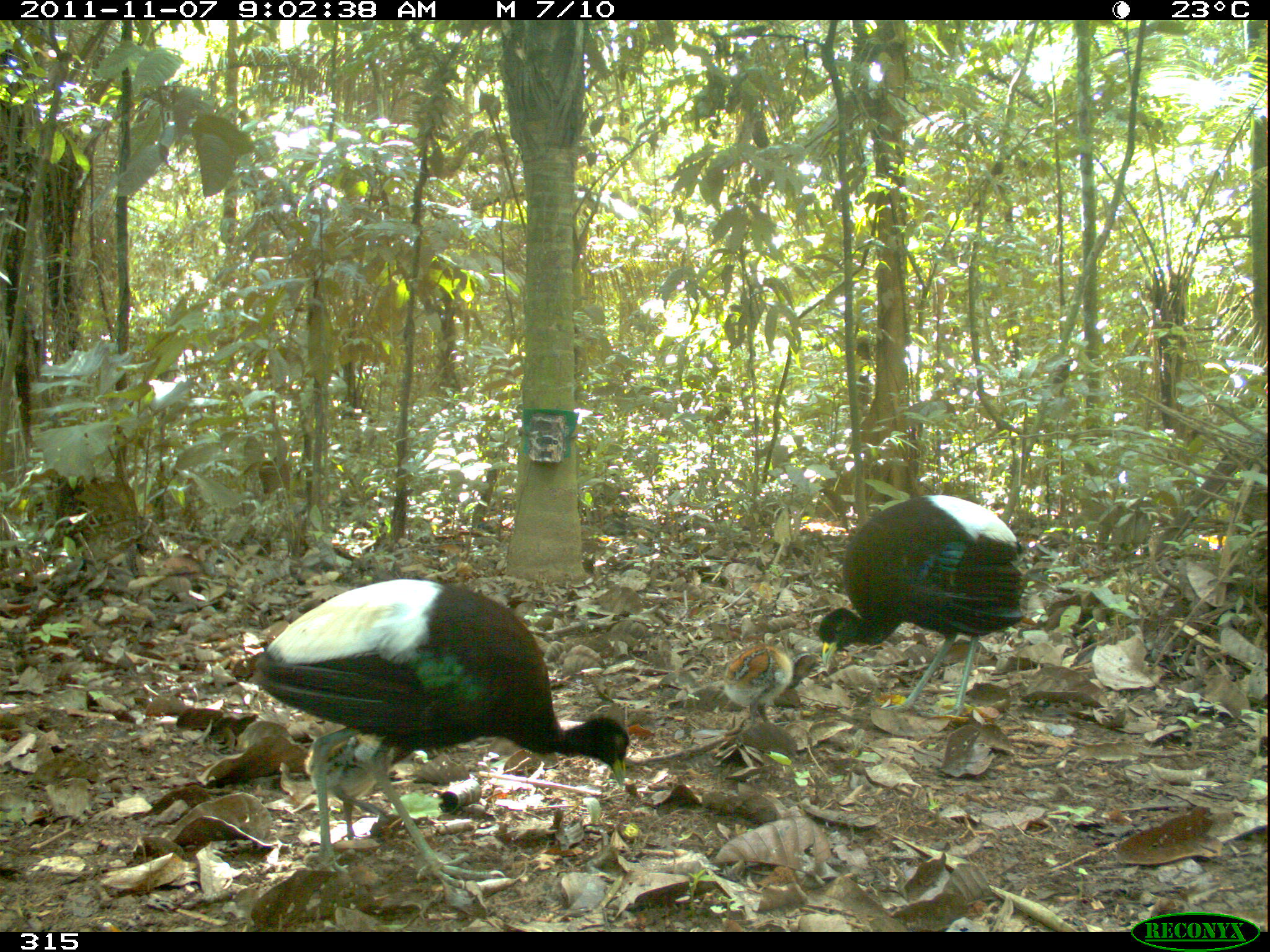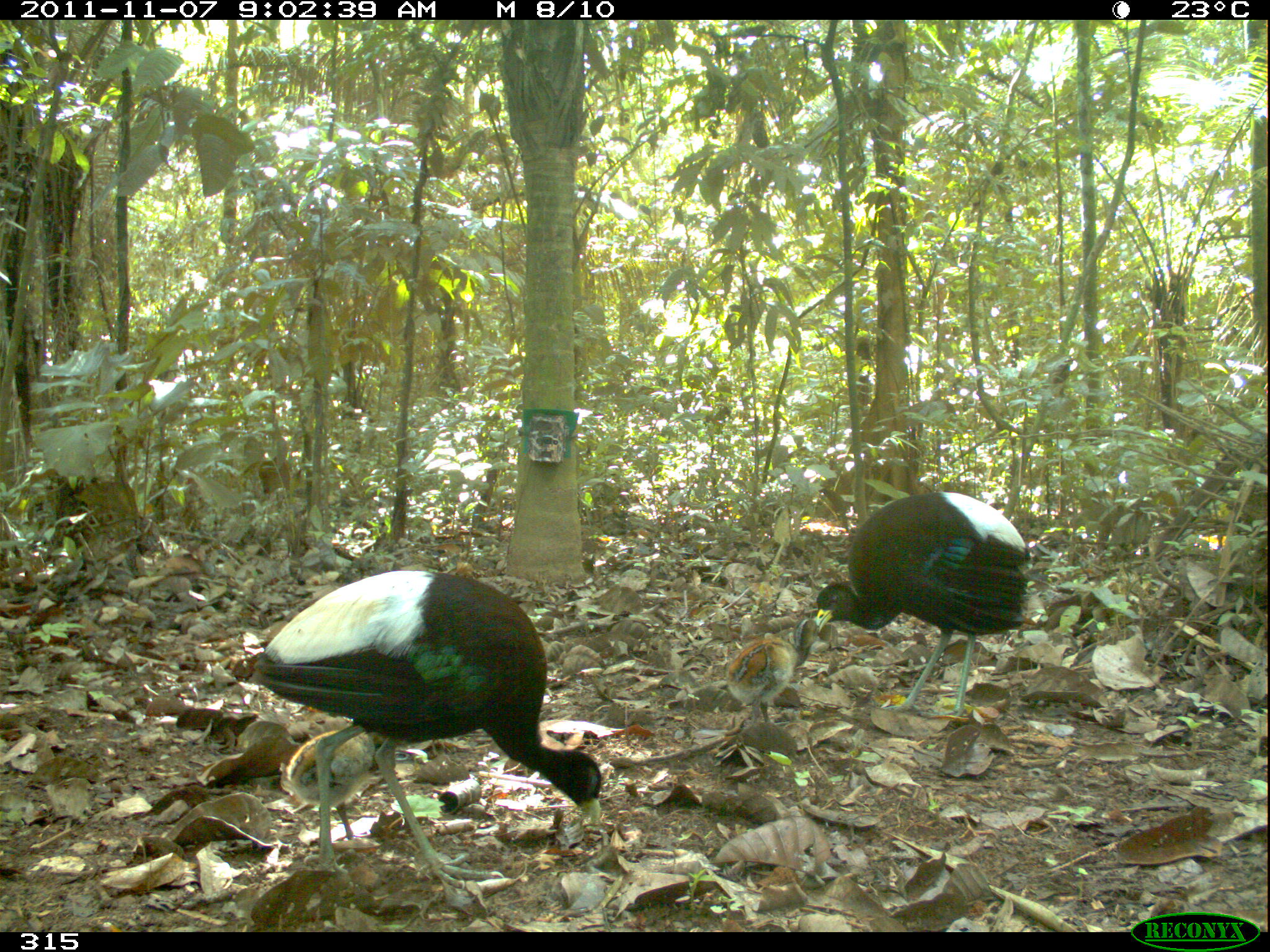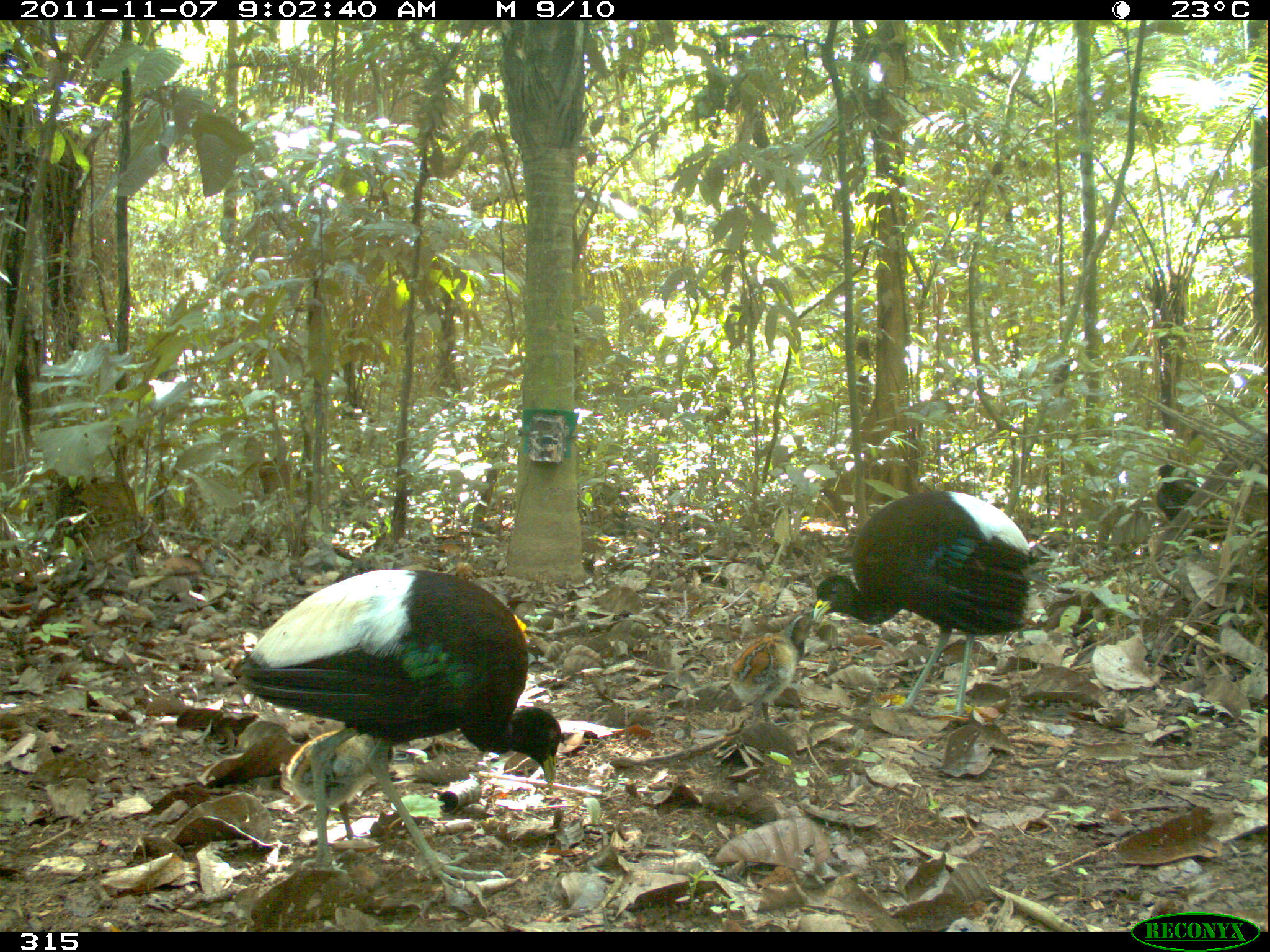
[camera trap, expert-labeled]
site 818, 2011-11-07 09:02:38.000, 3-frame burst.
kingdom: Animalia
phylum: Chordata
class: Aves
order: Gruiformes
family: Psophiidae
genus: Psophia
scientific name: Psophia leucoptera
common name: pale-winged trumpeter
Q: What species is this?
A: Psophia leucoptera (pale-winged trumpeter).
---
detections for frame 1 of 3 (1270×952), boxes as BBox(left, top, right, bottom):
psophia leucoptera: BBox(249, 574, 628, 888); BBox(815, 495, 1028, 720); BBox(302, 729, 403, 840); BBox(721, 645, 822, 729)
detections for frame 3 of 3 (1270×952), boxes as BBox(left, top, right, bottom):
psophia leucoptera: BBox(241, 568, 561, 887); BBox(811, 491, 1036, 717); BBox(280, 728, 395, 844); BBox(729, 612, 819, 726); BBox(1155, 463, 1229, 545)